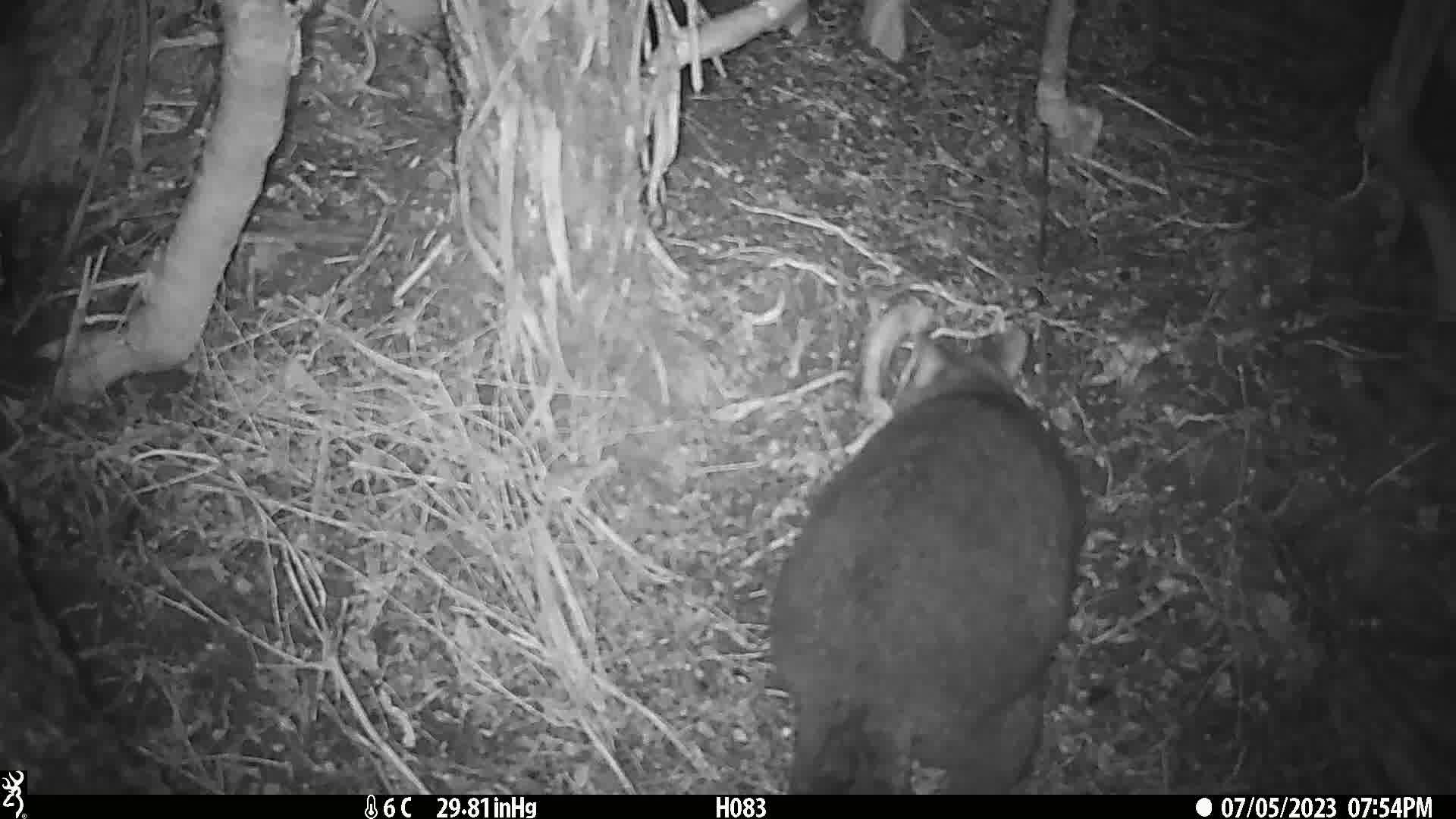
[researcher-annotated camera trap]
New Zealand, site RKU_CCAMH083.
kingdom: Animalia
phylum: Chordata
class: Mammalia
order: Diprotodontia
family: Phalangeridae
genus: Trichosurus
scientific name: Trichosurus vulpecula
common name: common brushtail possum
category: possum